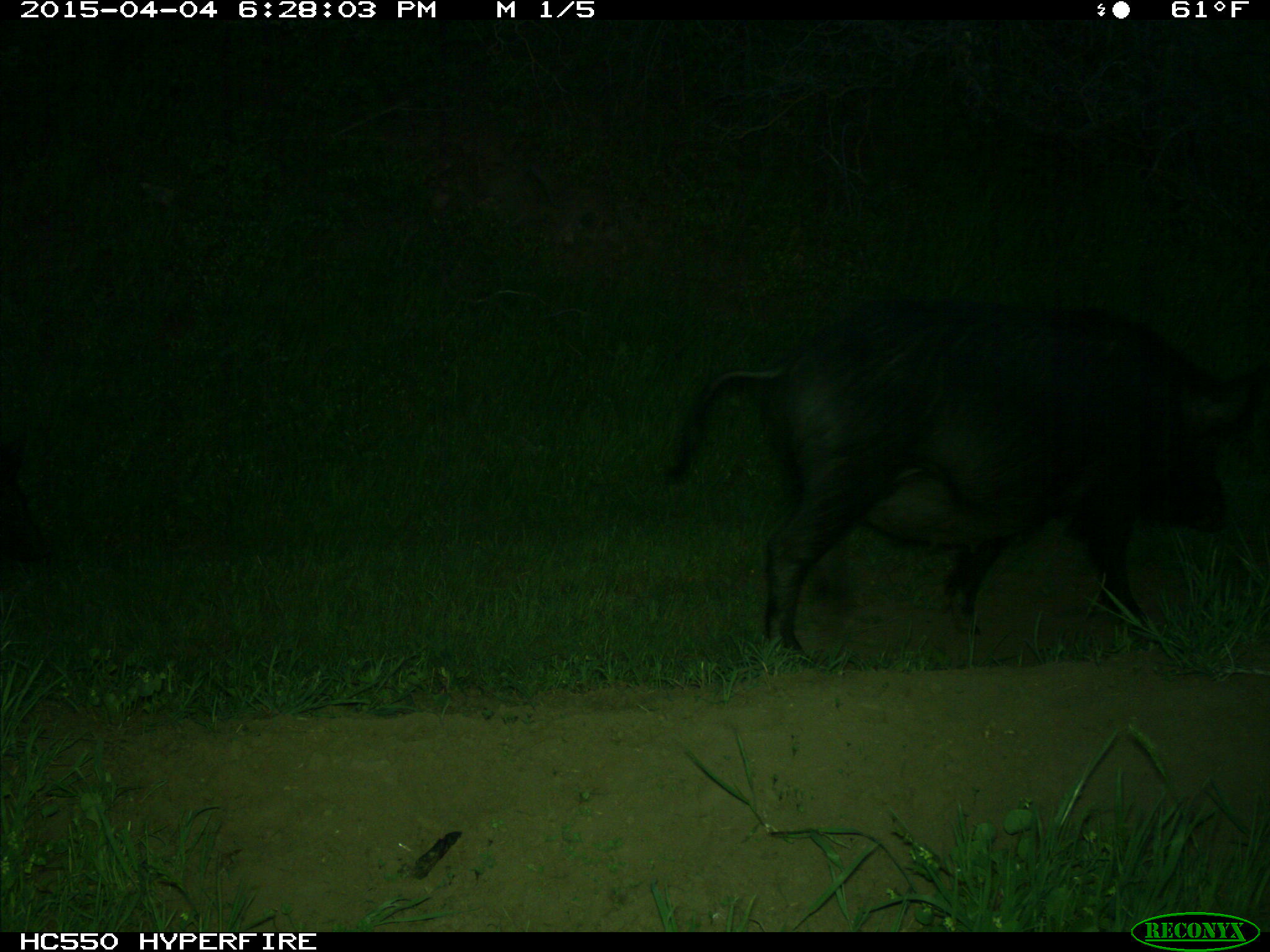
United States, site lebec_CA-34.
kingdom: Animalia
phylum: Chordata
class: Mammalia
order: Artiodactyla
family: Suidae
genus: Sus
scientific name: Sus scrofa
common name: wild boar